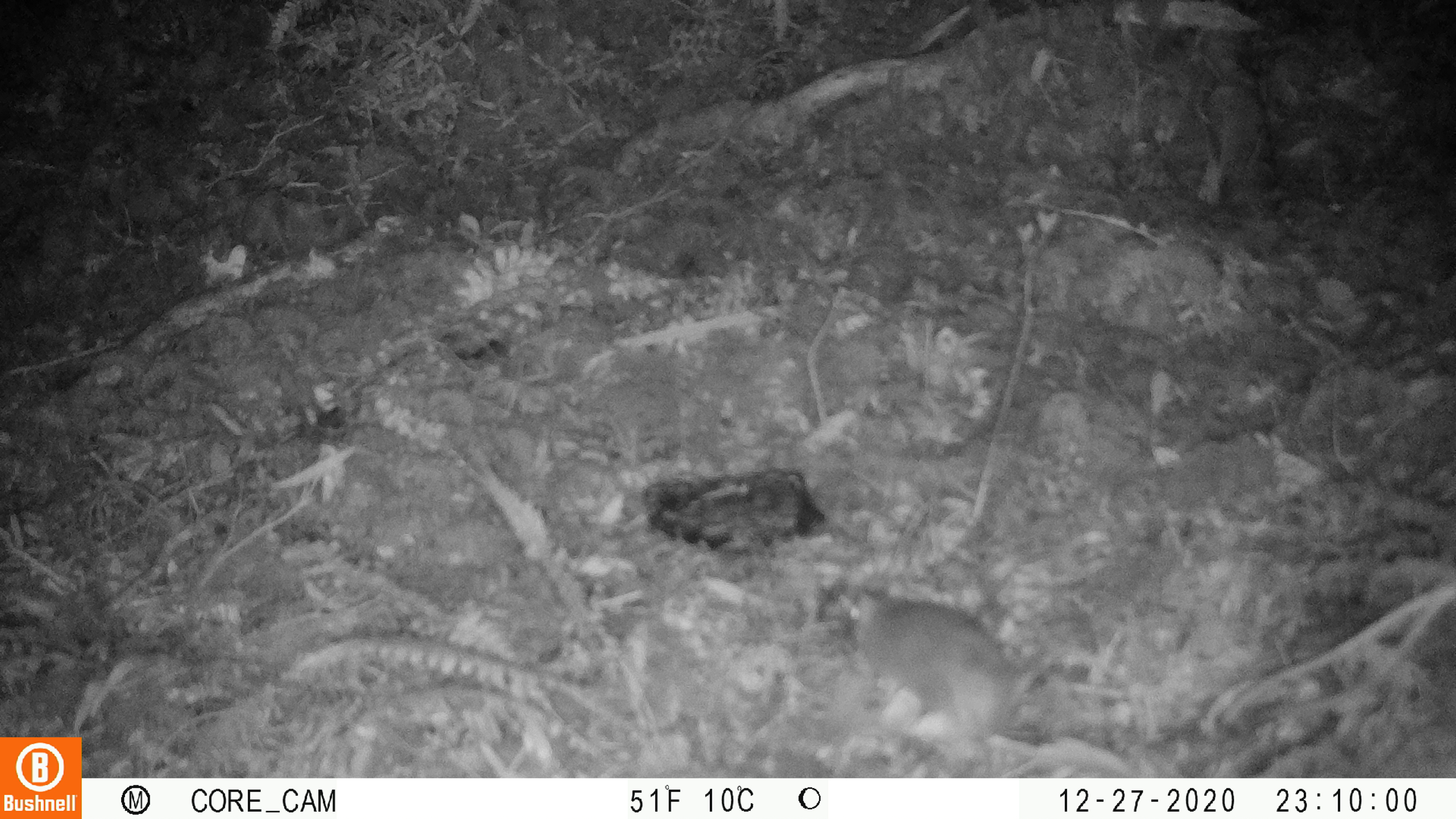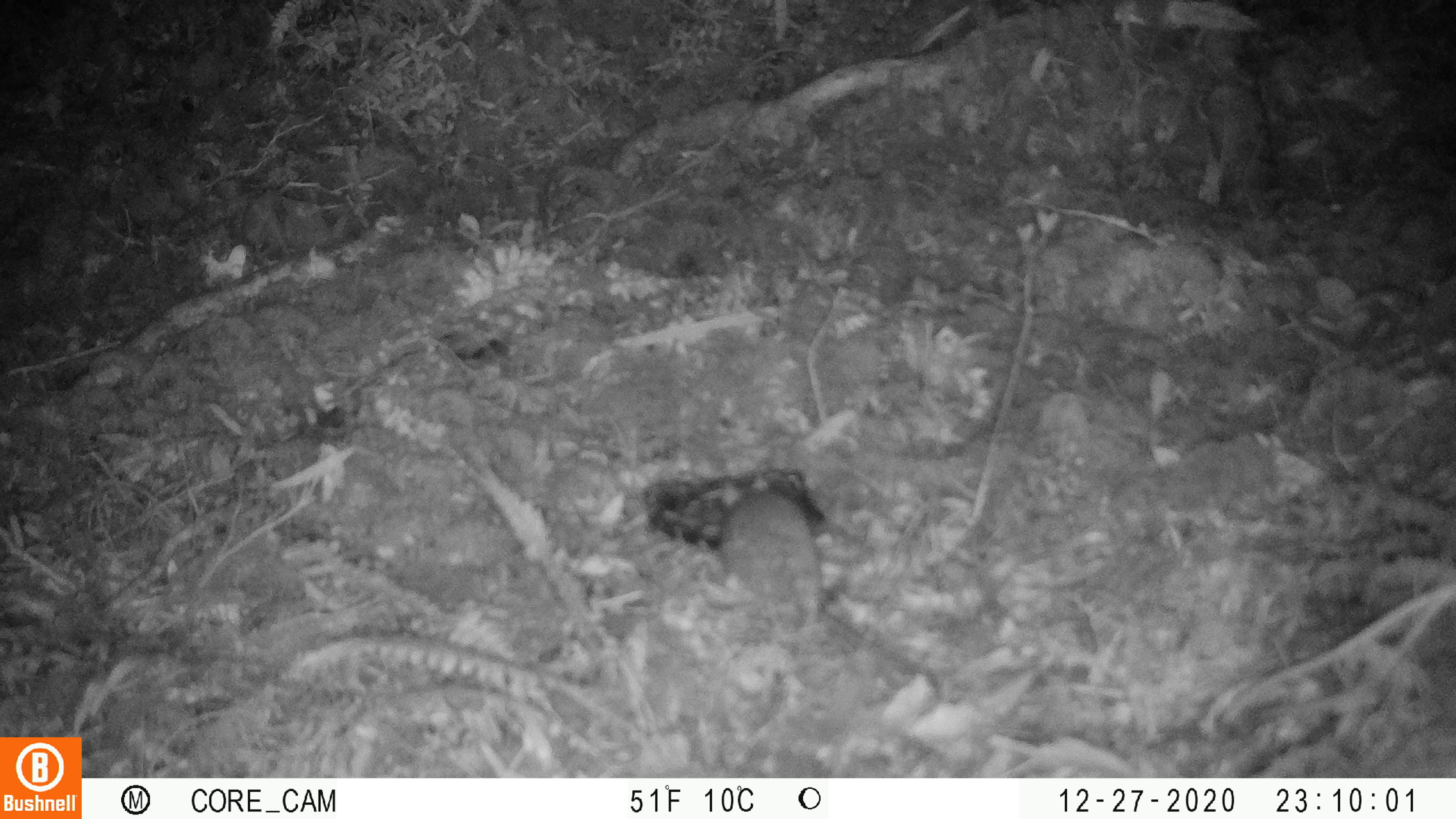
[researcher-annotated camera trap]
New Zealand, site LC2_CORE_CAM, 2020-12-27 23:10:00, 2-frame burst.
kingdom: Animalia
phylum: Chordata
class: Mammalia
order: Rodentia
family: Muridae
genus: Rattus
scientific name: Rattus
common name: rat